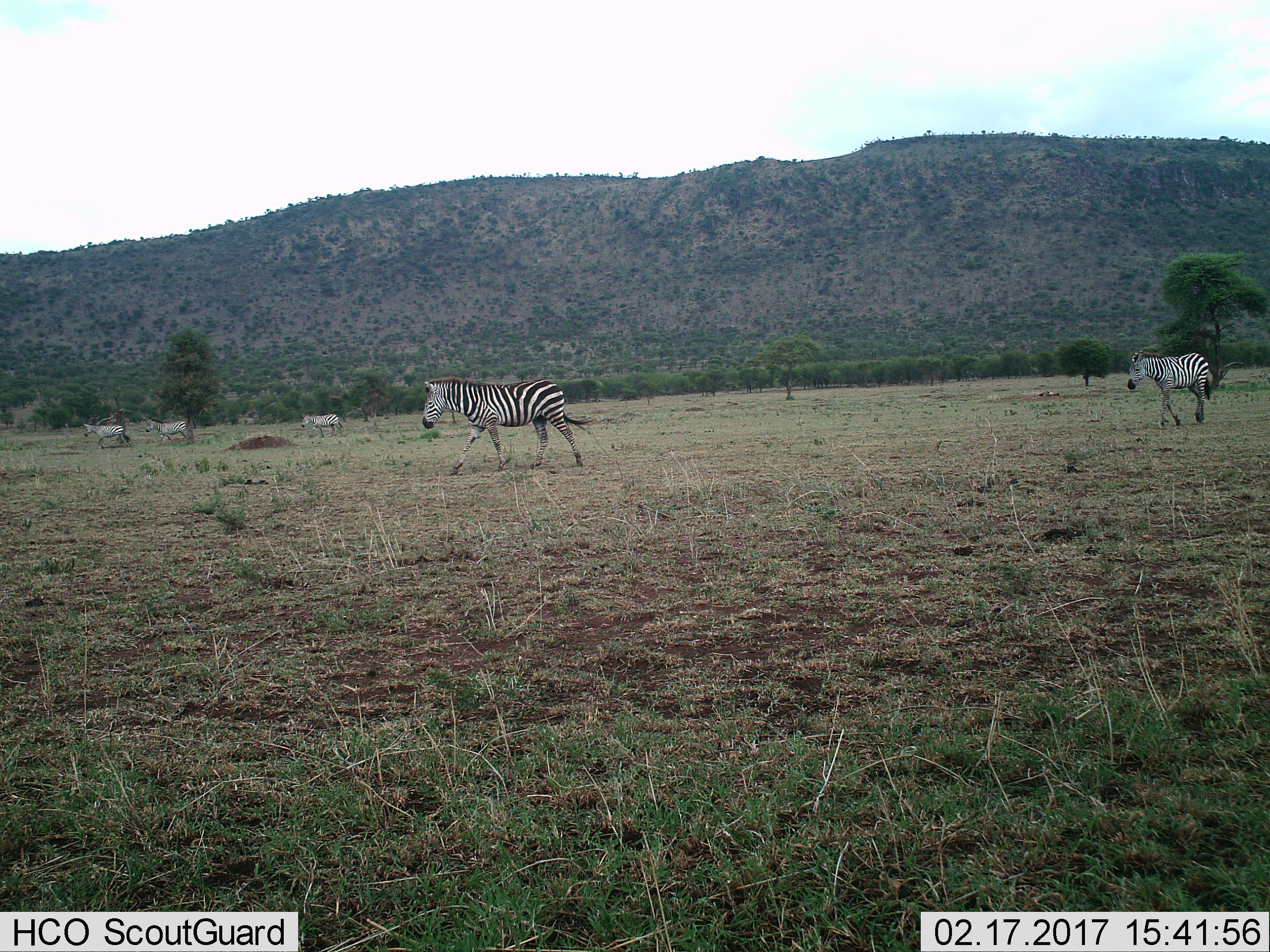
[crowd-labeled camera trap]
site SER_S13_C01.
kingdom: Animalia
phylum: Chordata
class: Mammalia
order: Perissodactyla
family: Equidae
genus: Equus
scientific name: Equus quagga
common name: plains zebra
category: zebraplains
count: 5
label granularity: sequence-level